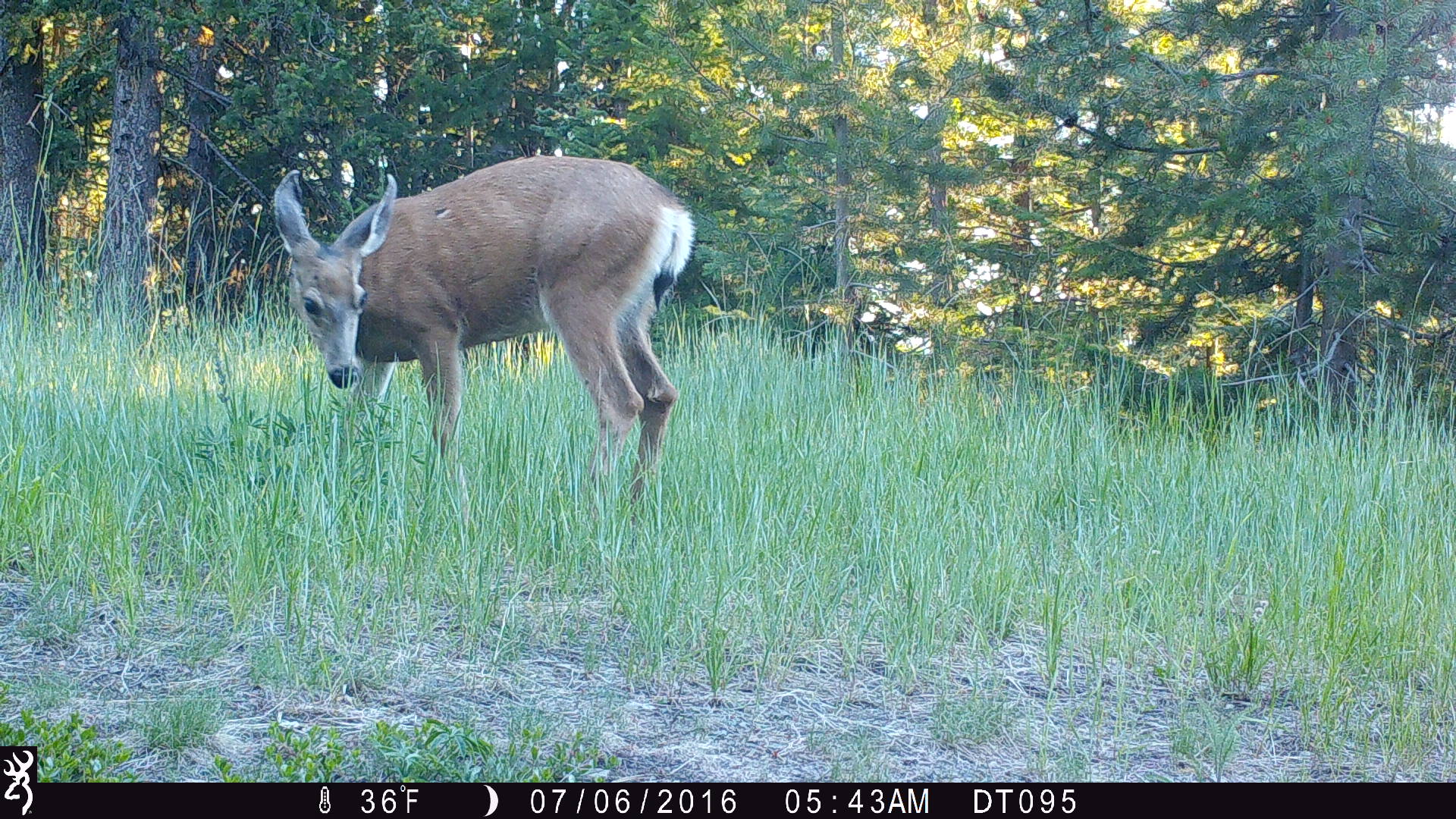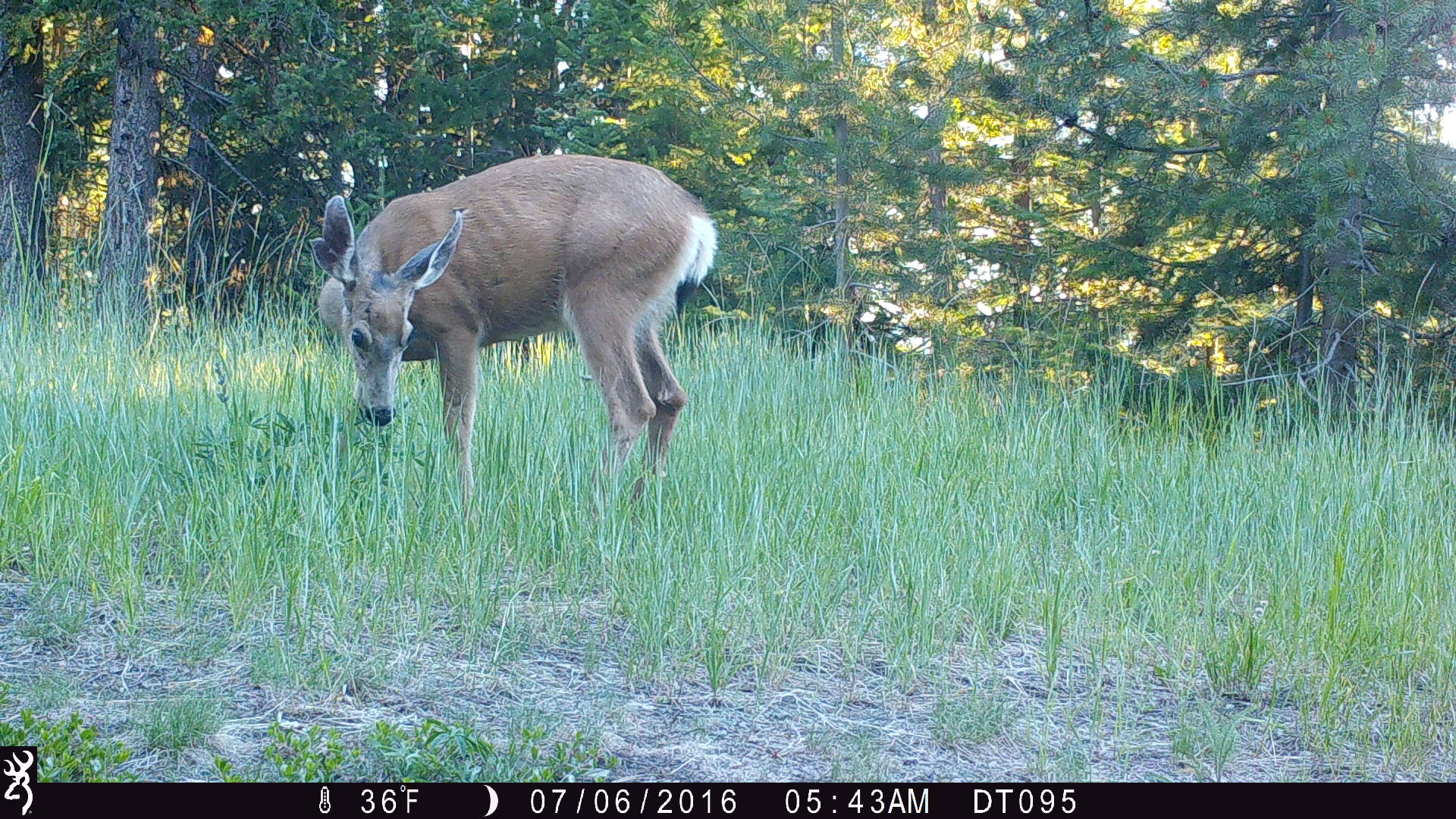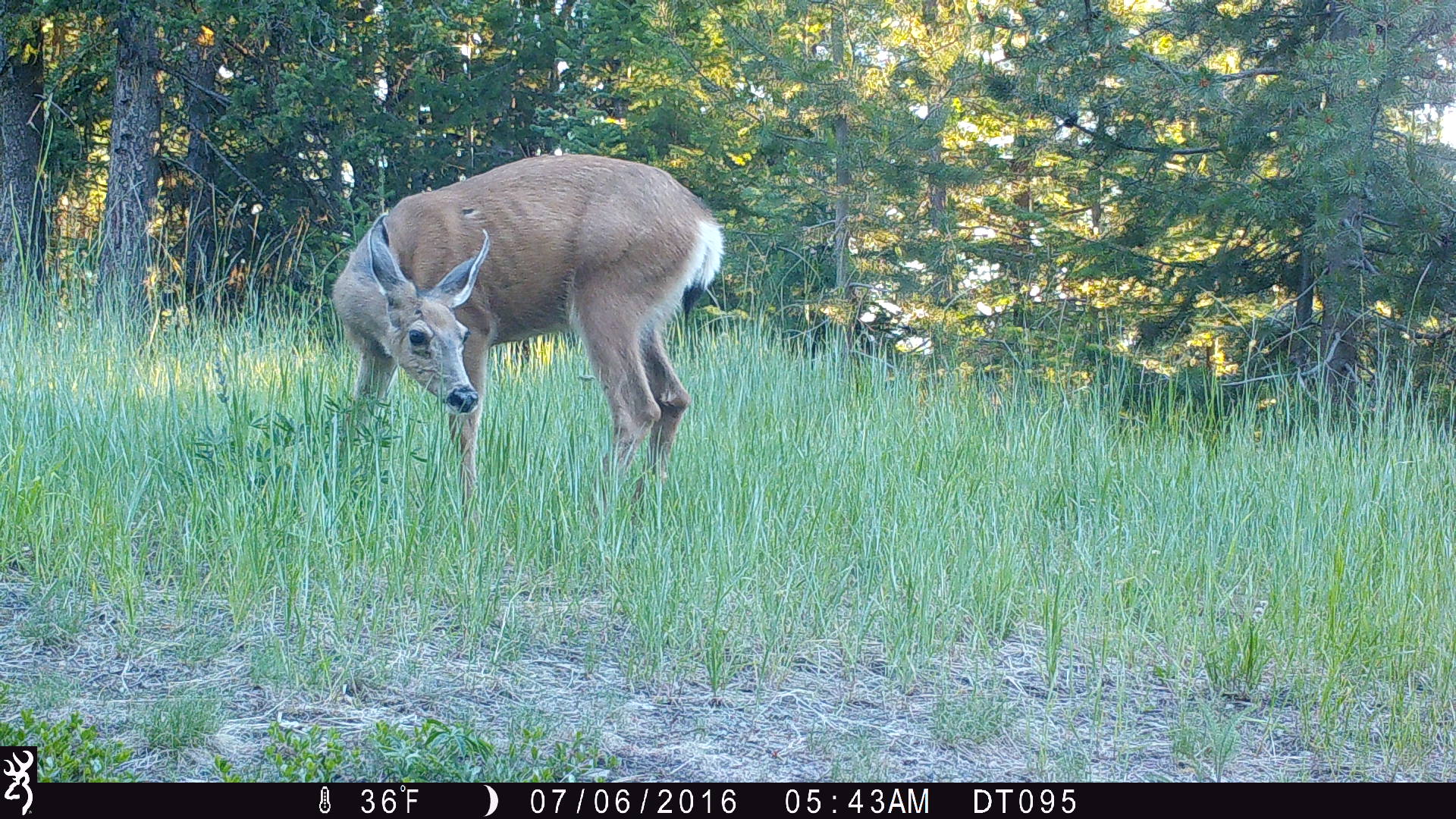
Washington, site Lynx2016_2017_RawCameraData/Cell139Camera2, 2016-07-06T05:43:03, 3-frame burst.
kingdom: Animalia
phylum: Chordata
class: Mammalia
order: Artiodactyla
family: Cervidae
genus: Odocoileus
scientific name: Odocoileus hemionus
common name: mule deer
Odocoileus hemionus (mule deer). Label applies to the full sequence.